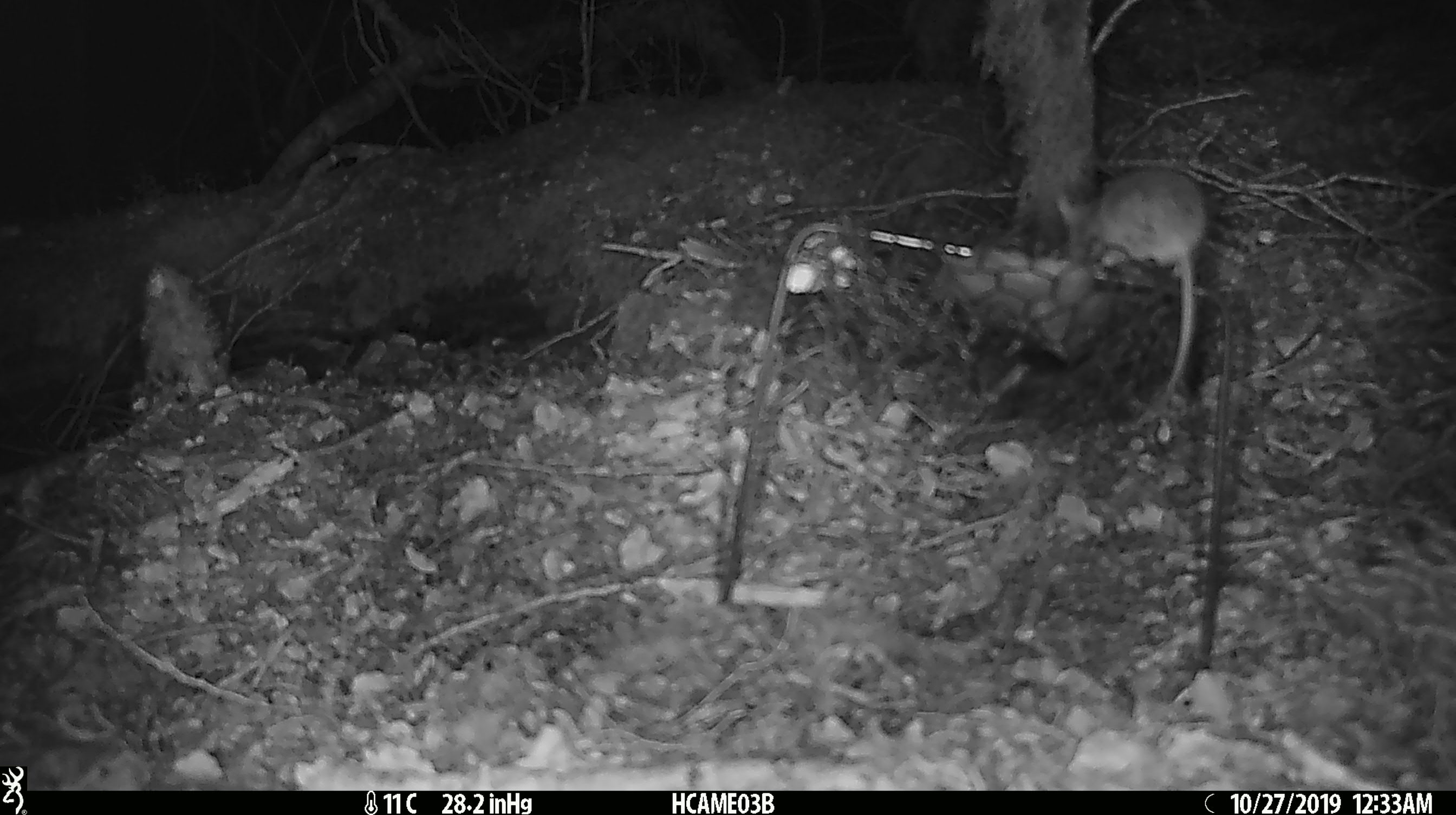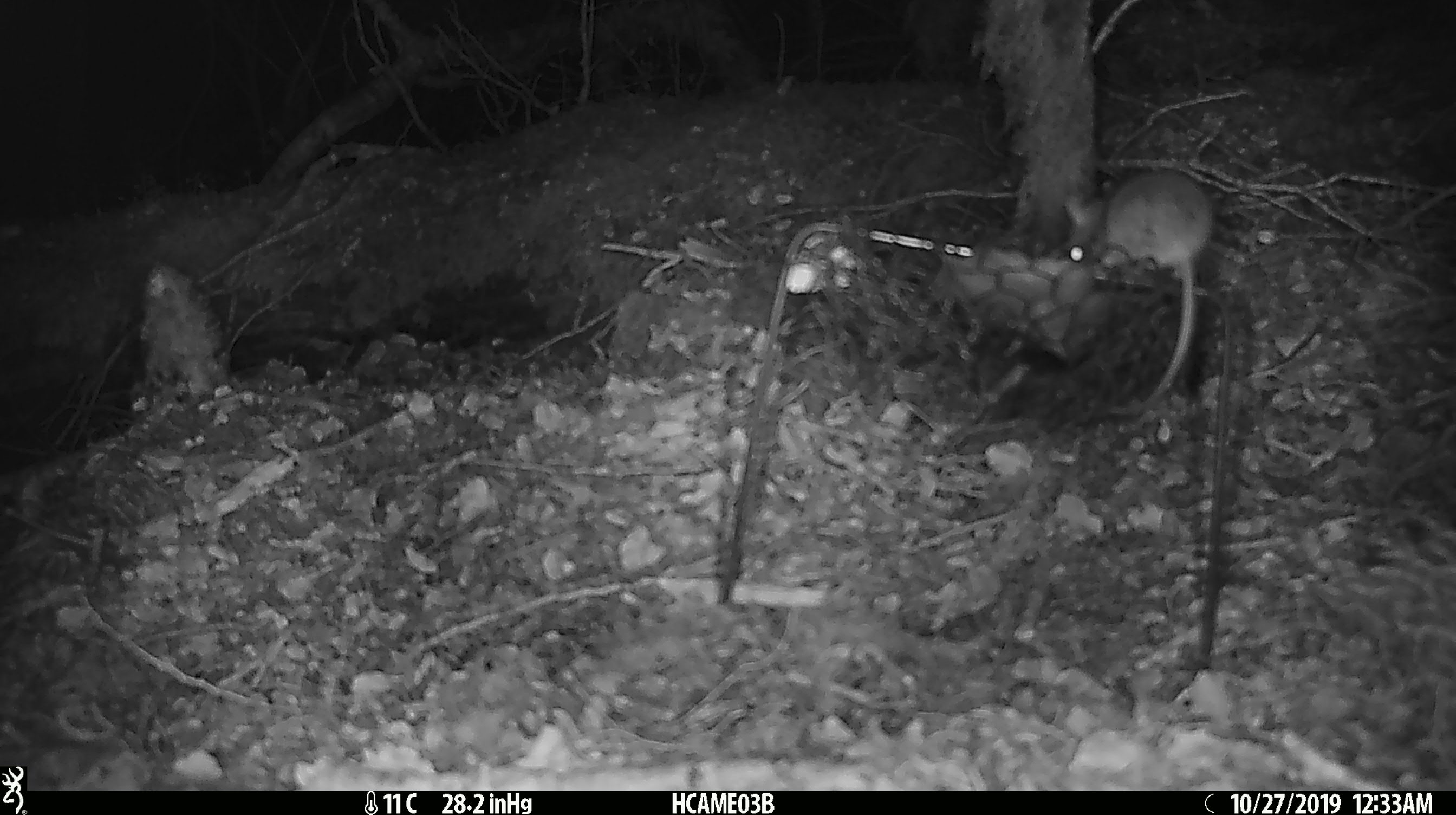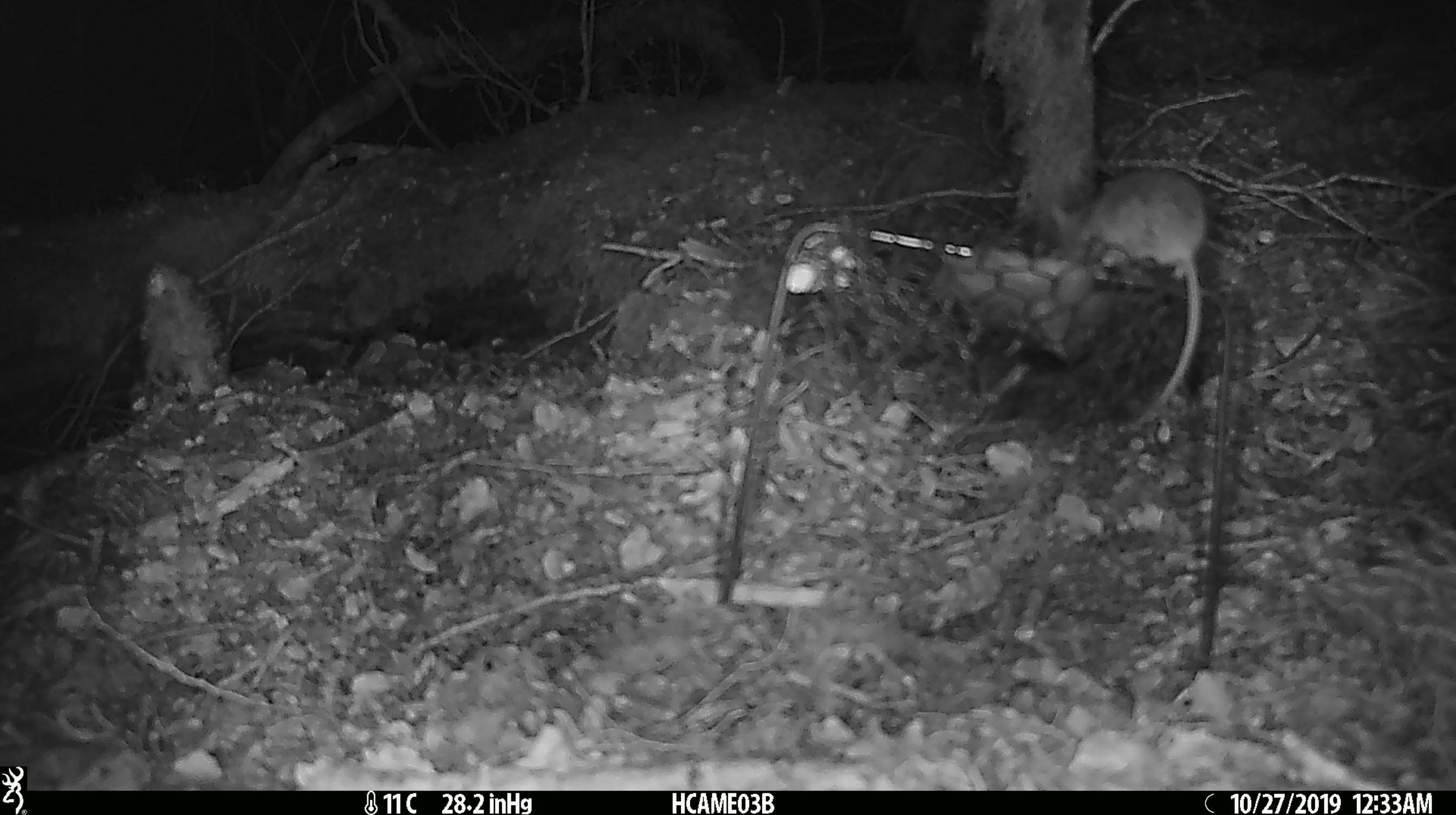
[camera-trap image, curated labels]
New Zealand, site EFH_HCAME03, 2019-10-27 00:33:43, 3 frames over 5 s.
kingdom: Animalia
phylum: Chordata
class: Mammalia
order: Rodentia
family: Muridae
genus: Mus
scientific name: Mus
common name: mouse